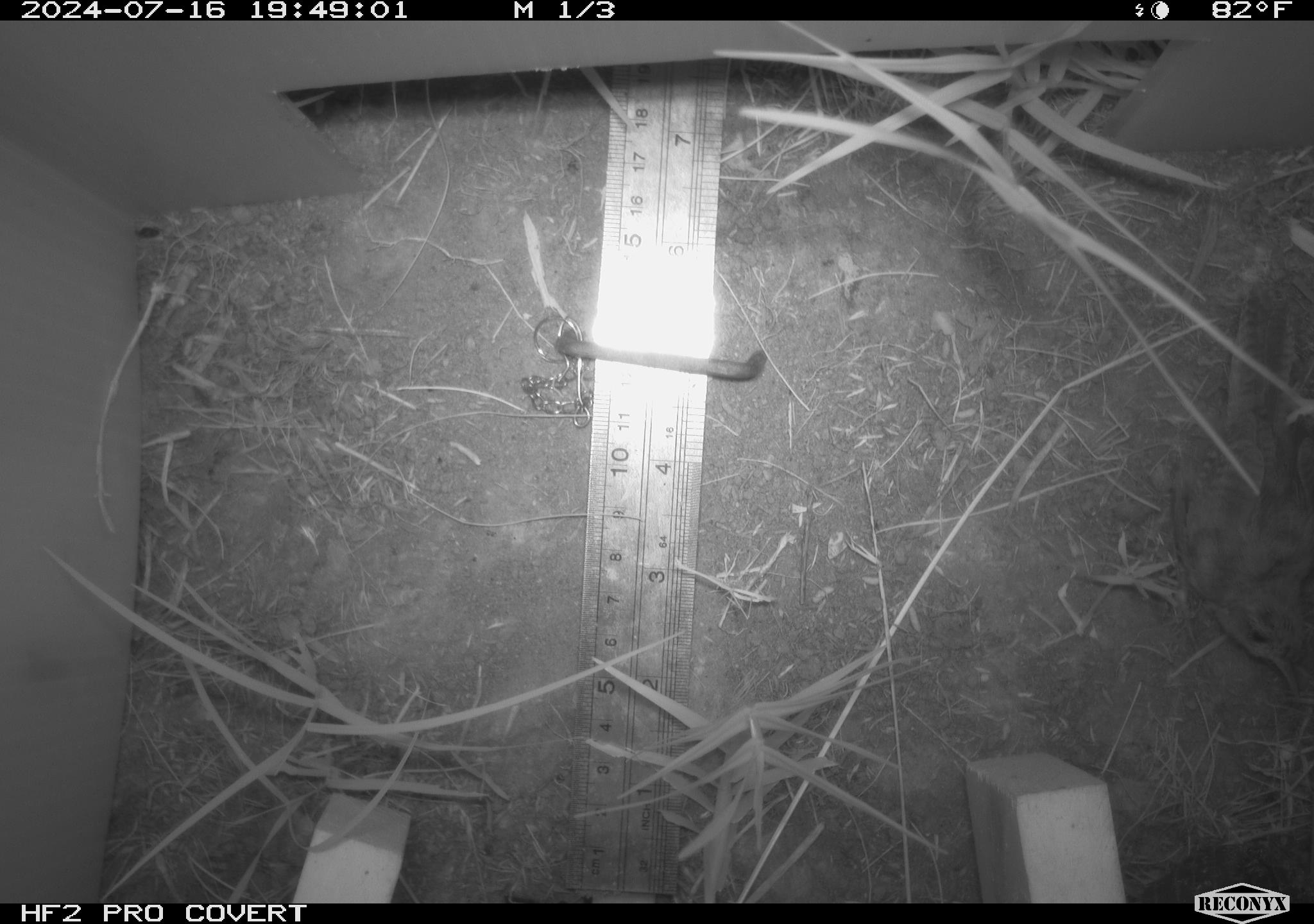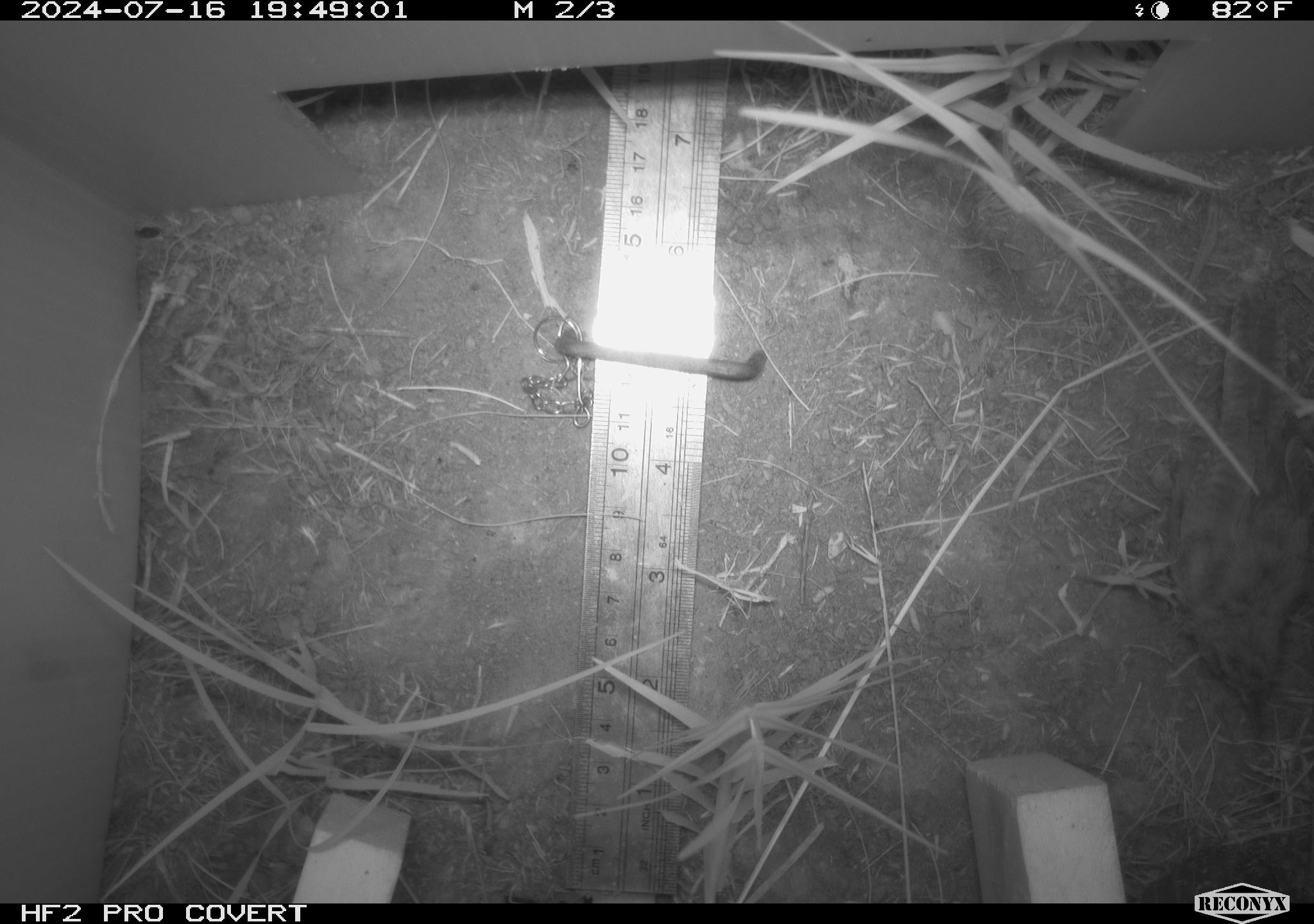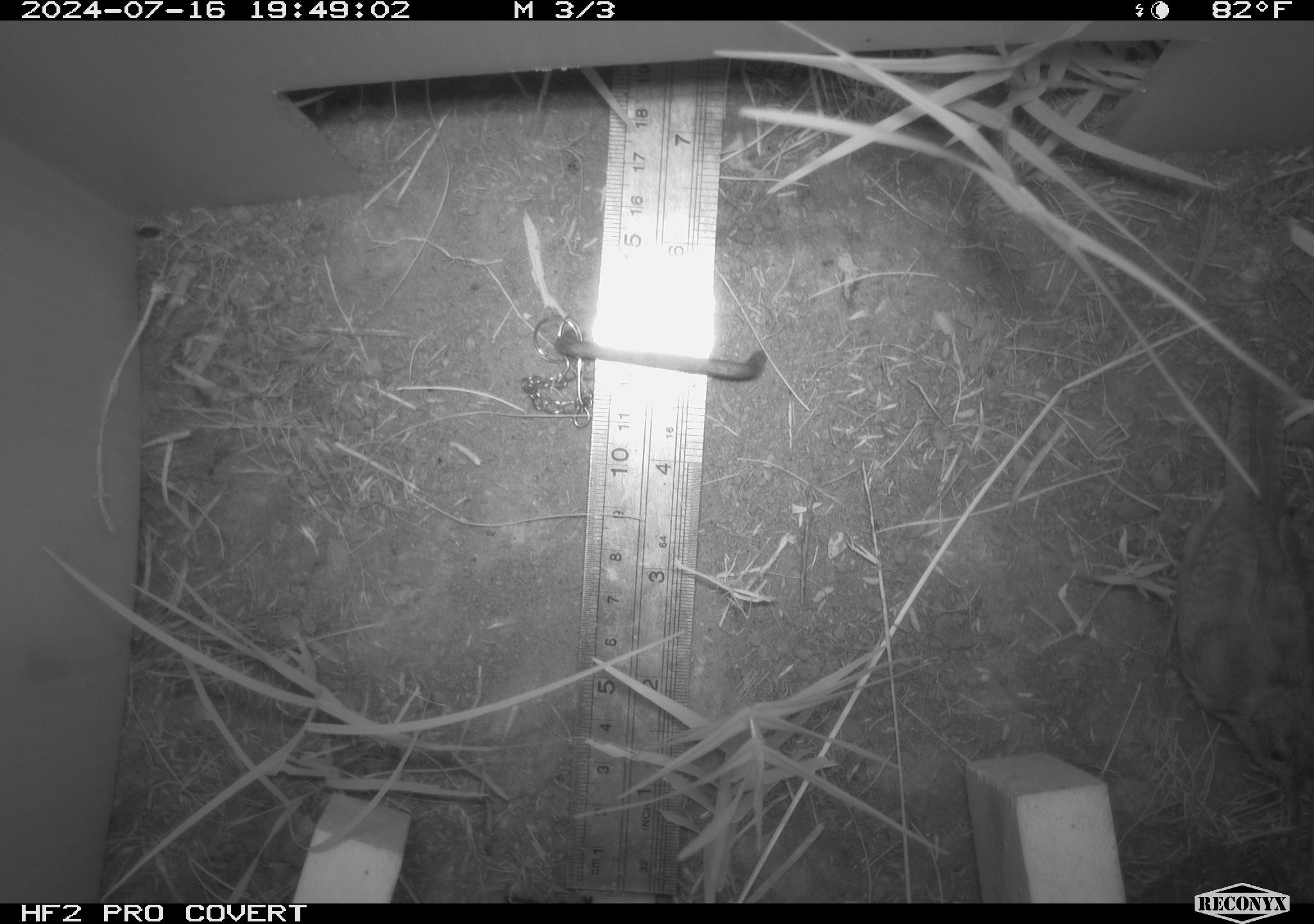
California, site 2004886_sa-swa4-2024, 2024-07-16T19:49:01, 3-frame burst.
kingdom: Animalia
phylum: Chordata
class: Aves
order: Passeriformes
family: Troglodytidae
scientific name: Troglodytidae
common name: wren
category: troglodytidae family